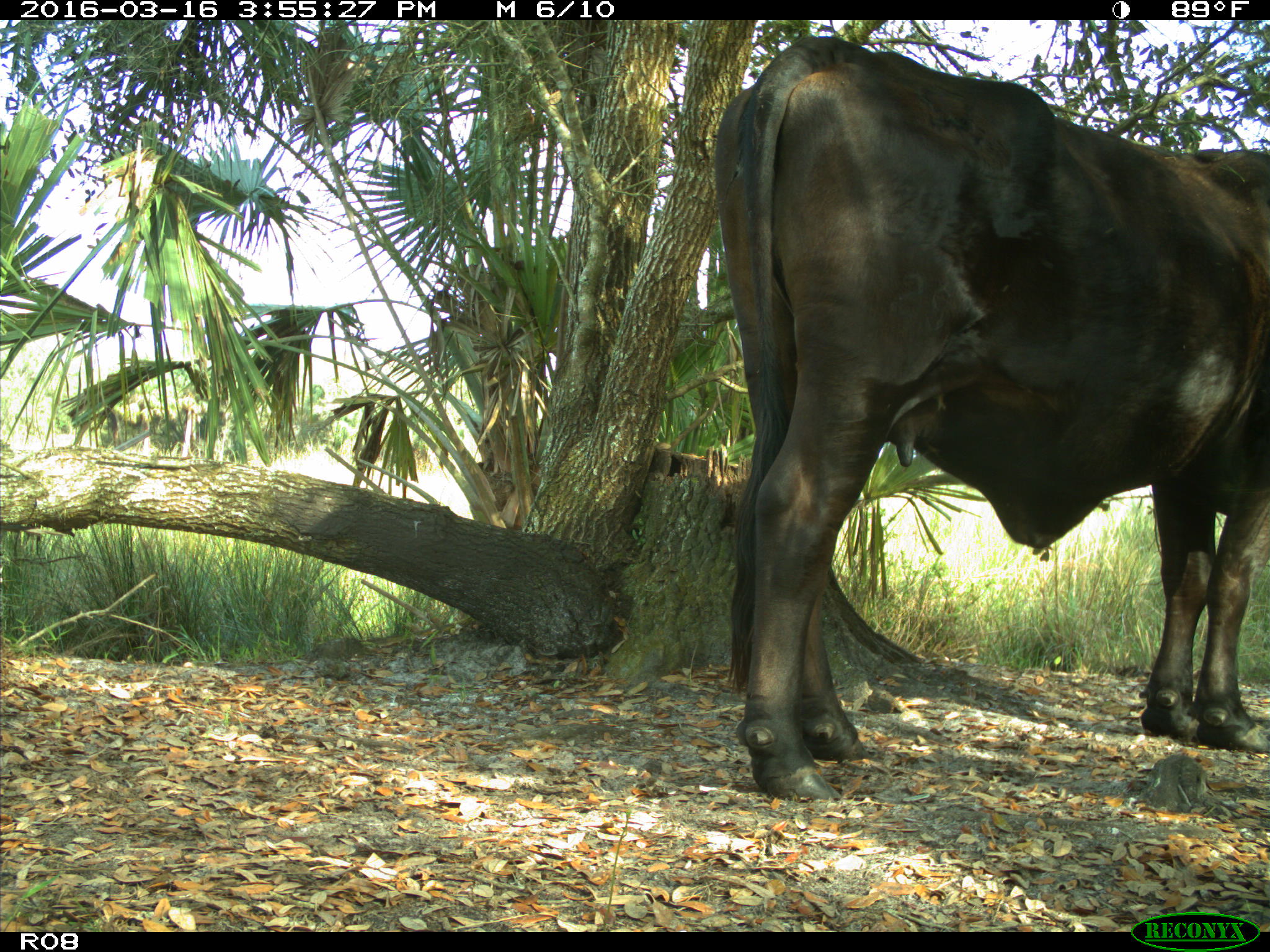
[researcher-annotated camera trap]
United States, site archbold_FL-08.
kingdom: Animalia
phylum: Chordata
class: Mammalia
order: Artiodactyla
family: Bovidae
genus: Bos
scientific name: Bos taurus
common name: domestic cow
Bos taurus (domestic cow).